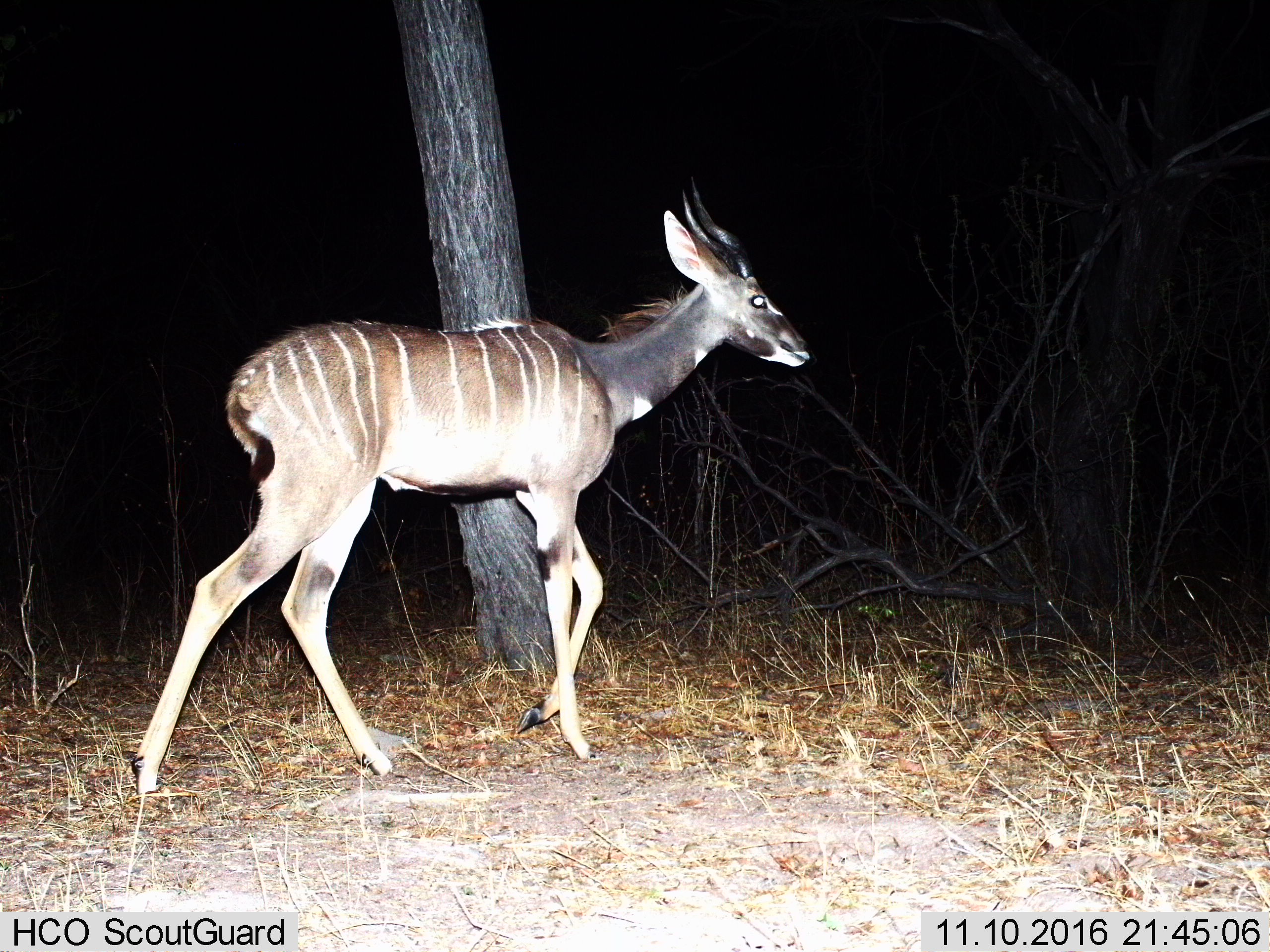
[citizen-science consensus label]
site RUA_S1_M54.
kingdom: Animalia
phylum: Chordata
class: Mammalia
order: Artiodactyla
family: Bovidae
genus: Tragelaphus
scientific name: Tragelaphus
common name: kudu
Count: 1.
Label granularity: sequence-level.